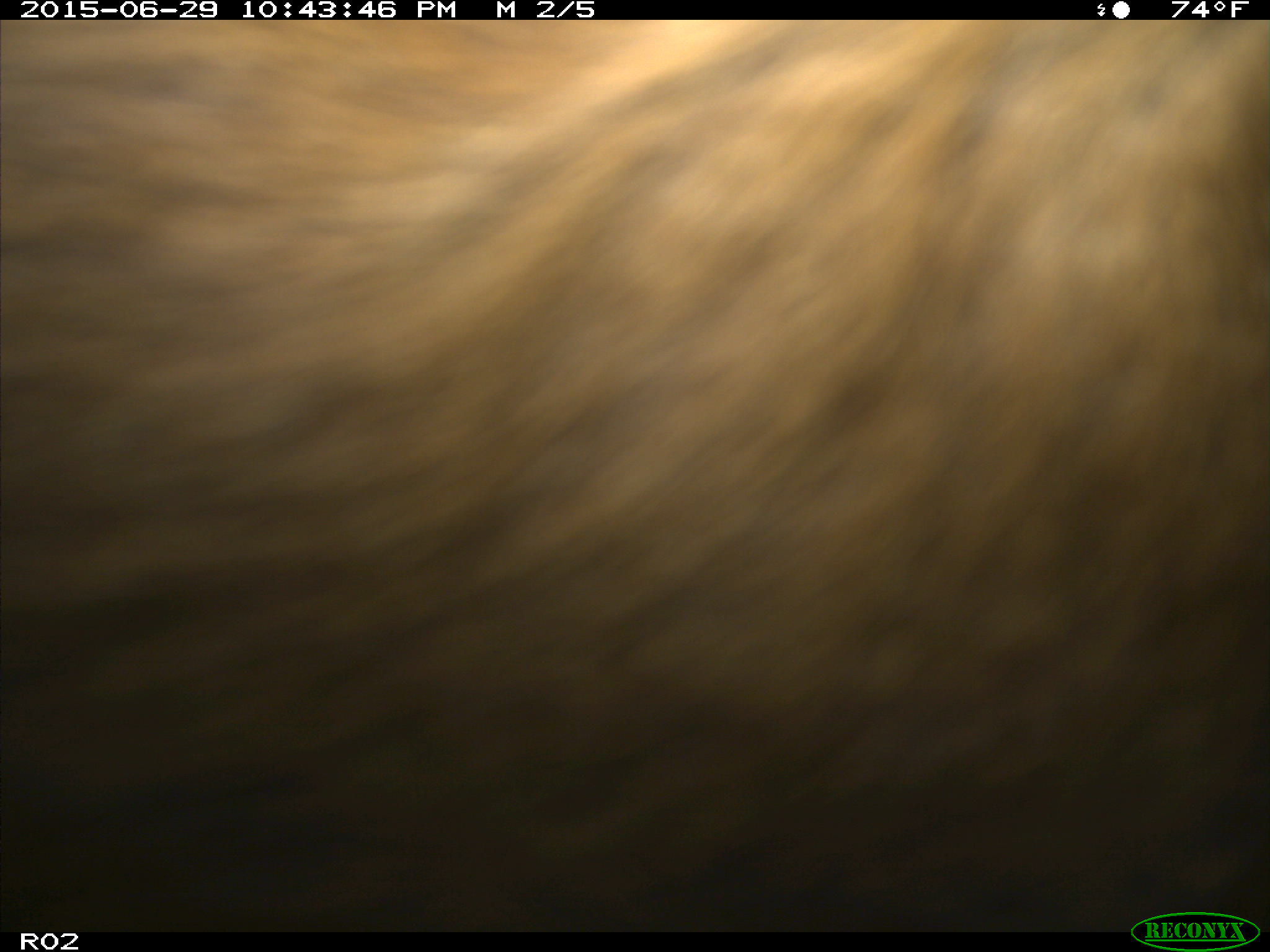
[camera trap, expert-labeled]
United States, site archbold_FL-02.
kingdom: Animalia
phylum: Chordata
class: Mammalia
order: Artiodactyla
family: Bovidae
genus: Bos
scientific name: Bos taurus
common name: domestic cow